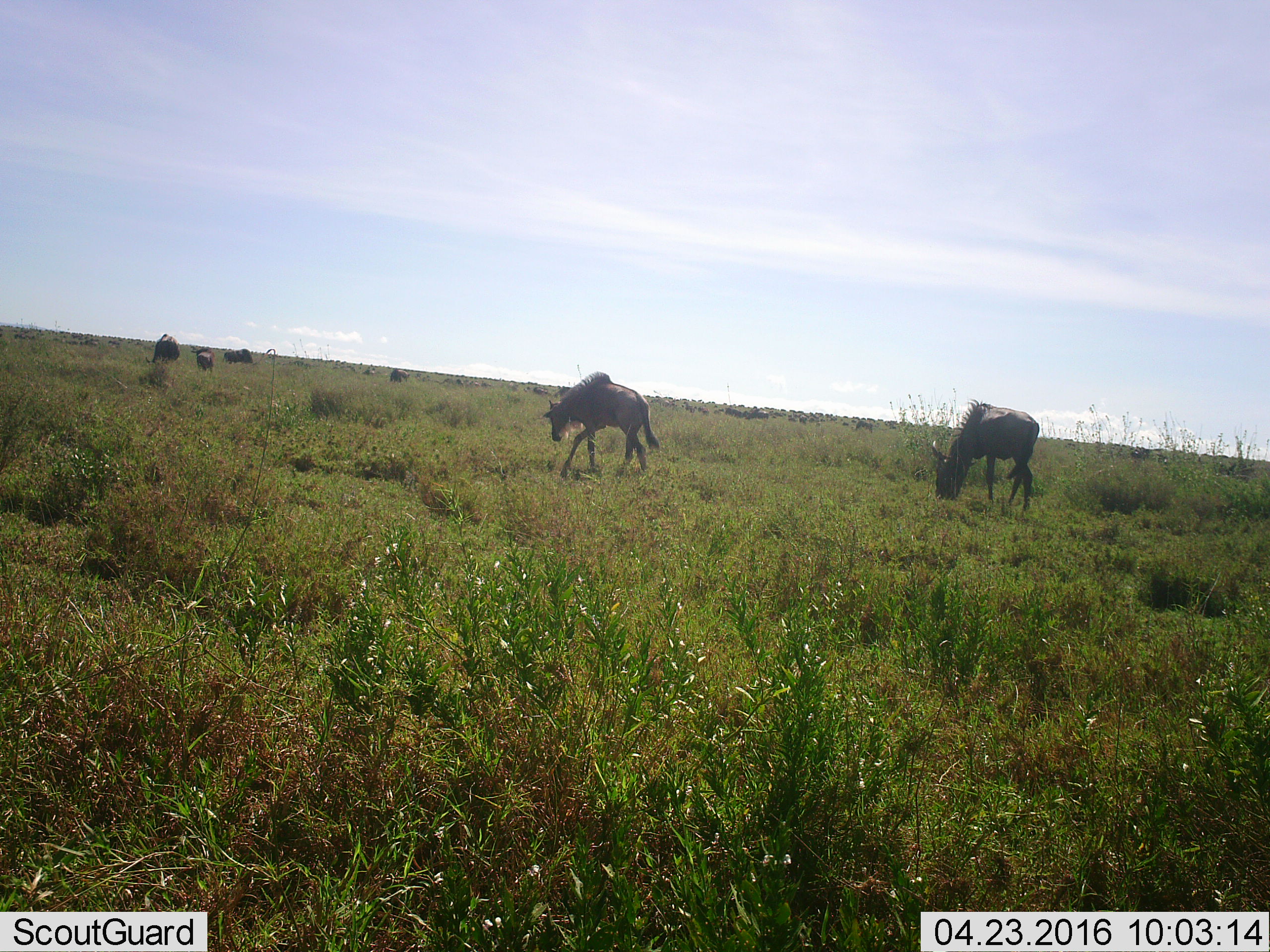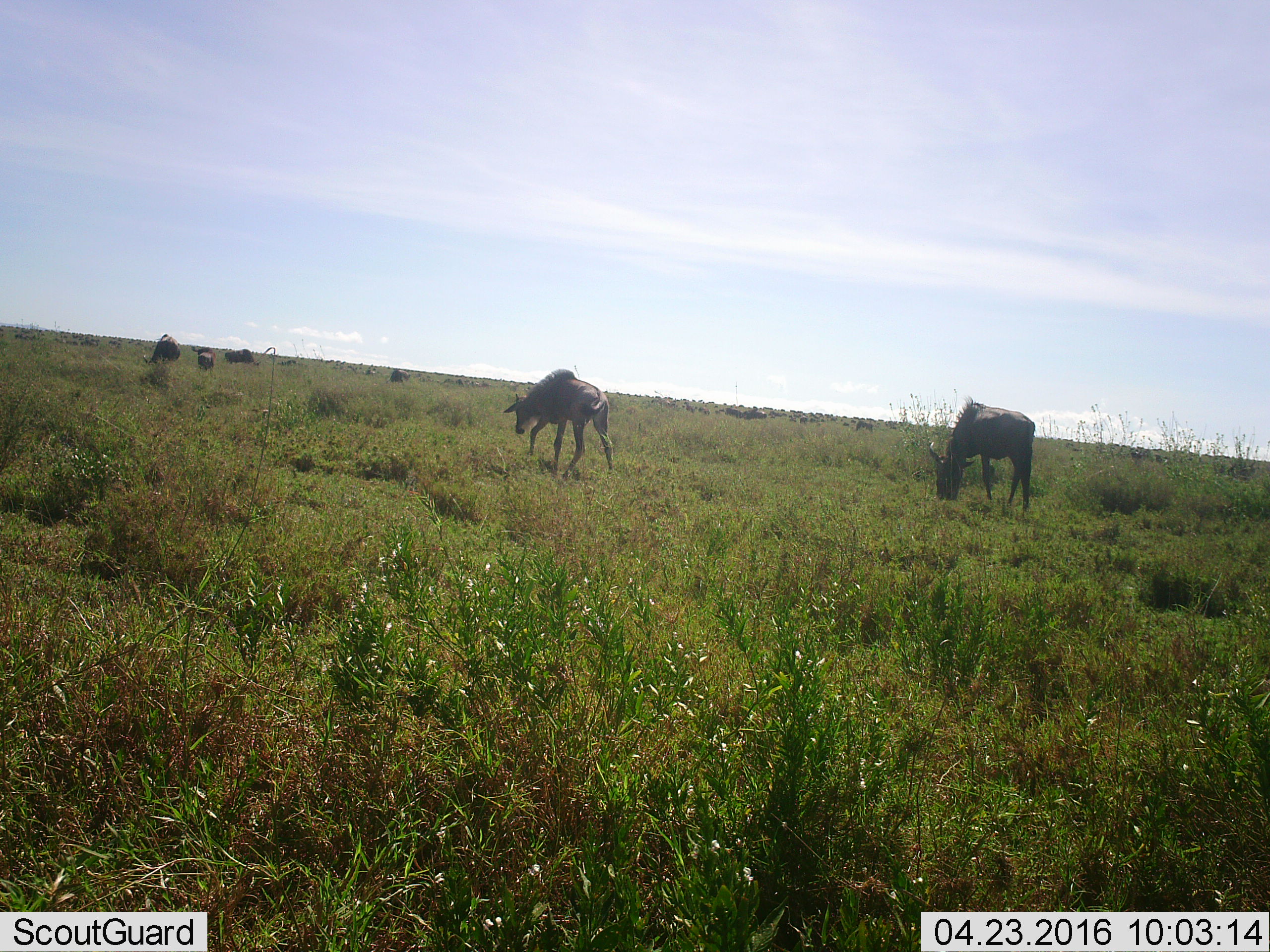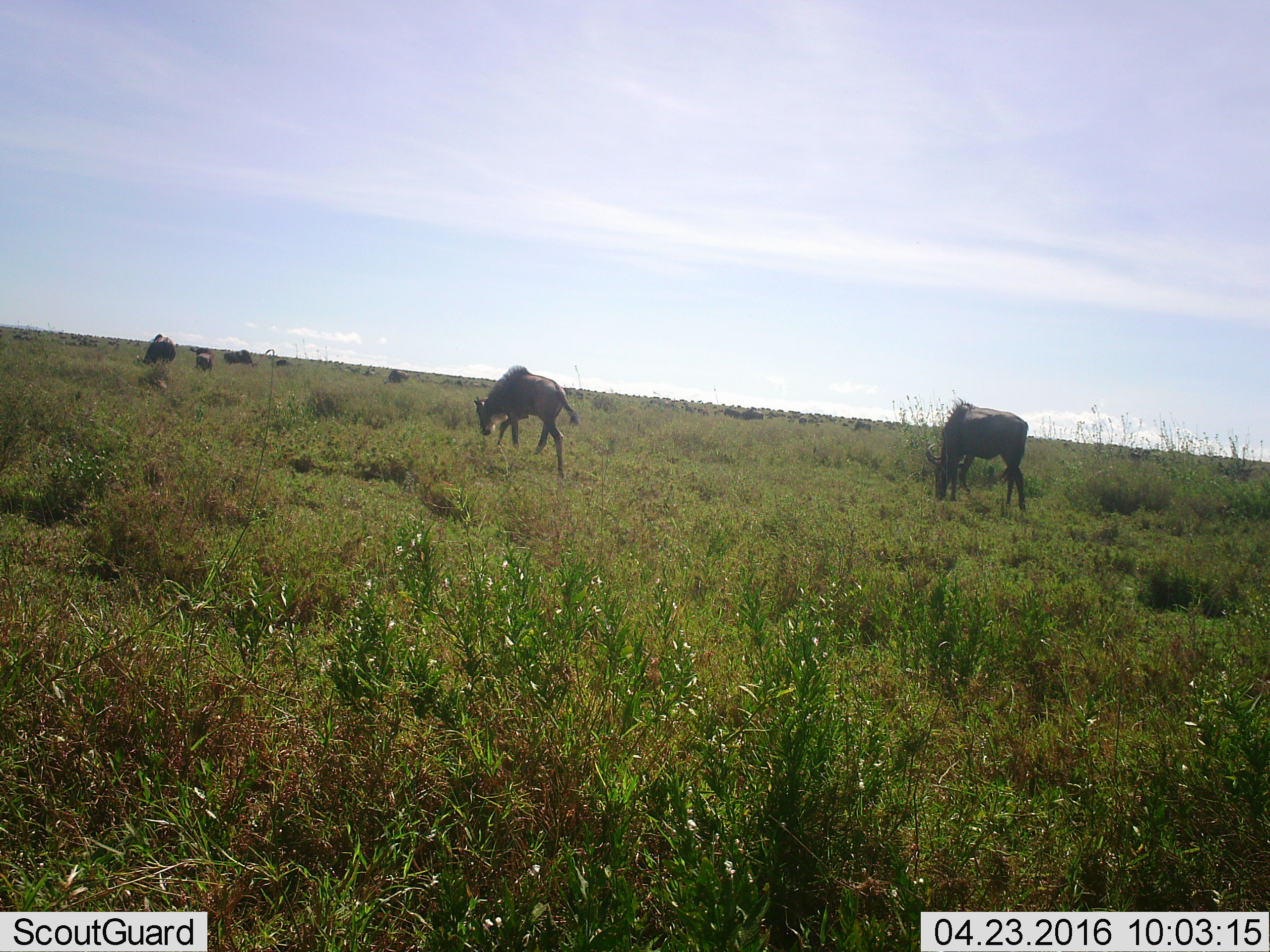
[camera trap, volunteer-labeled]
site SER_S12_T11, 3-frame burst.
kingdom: Animalia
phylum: Chordata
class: Mammalia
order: Artiodactyla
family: Bovidae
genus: Connochaetes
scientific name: Connochaetes taurinus taurinus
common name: blue wildebeest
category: wildebeestblue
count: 51+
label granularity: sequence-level